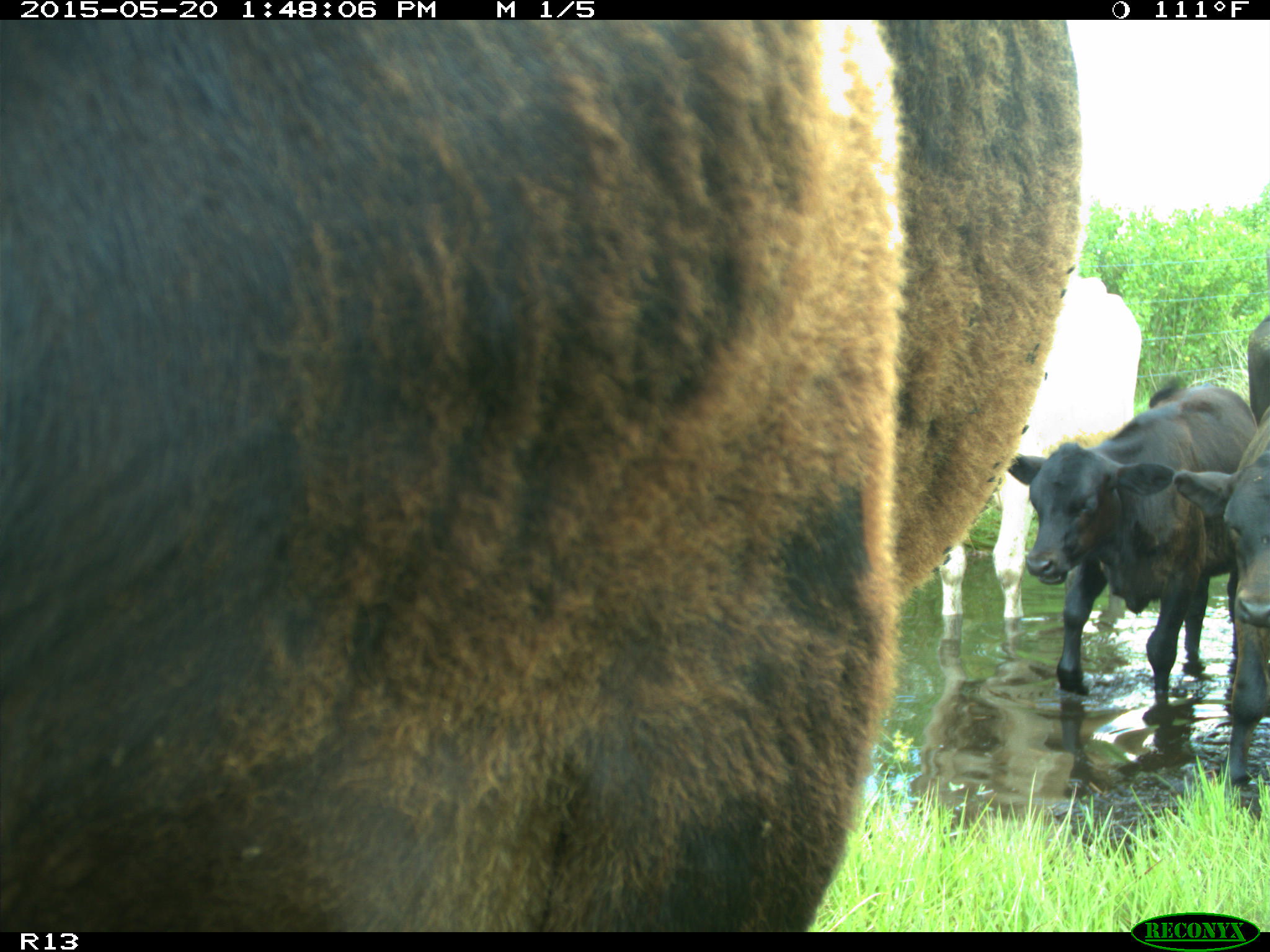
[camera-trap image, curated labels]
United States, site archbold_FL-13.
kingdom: Animalia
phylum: Chordata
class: Mammalia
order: Artiodactyla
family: Bovidae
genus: Bos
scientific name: Bos taurus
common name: domestic cow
Bos taurus (domestic cow).